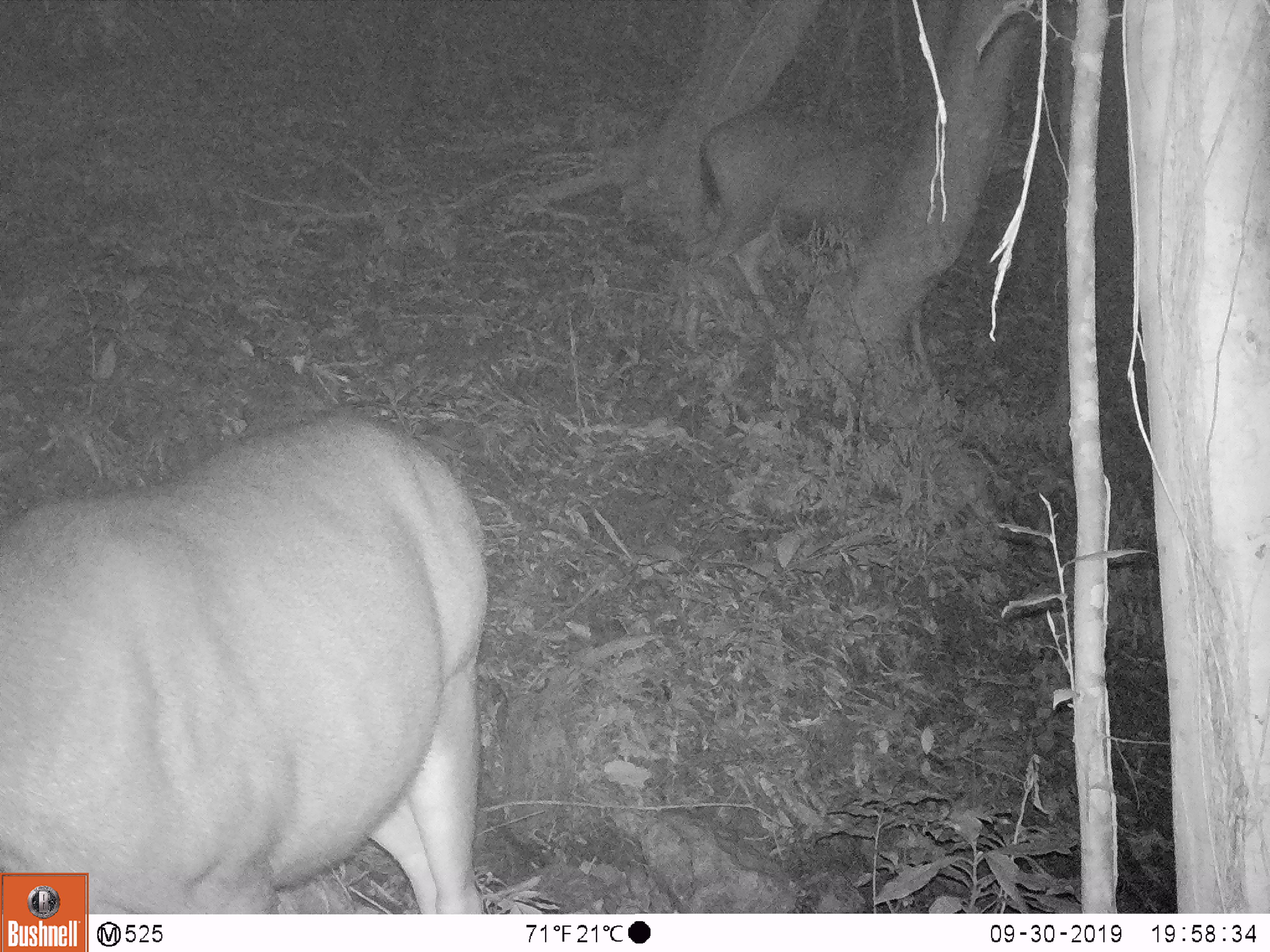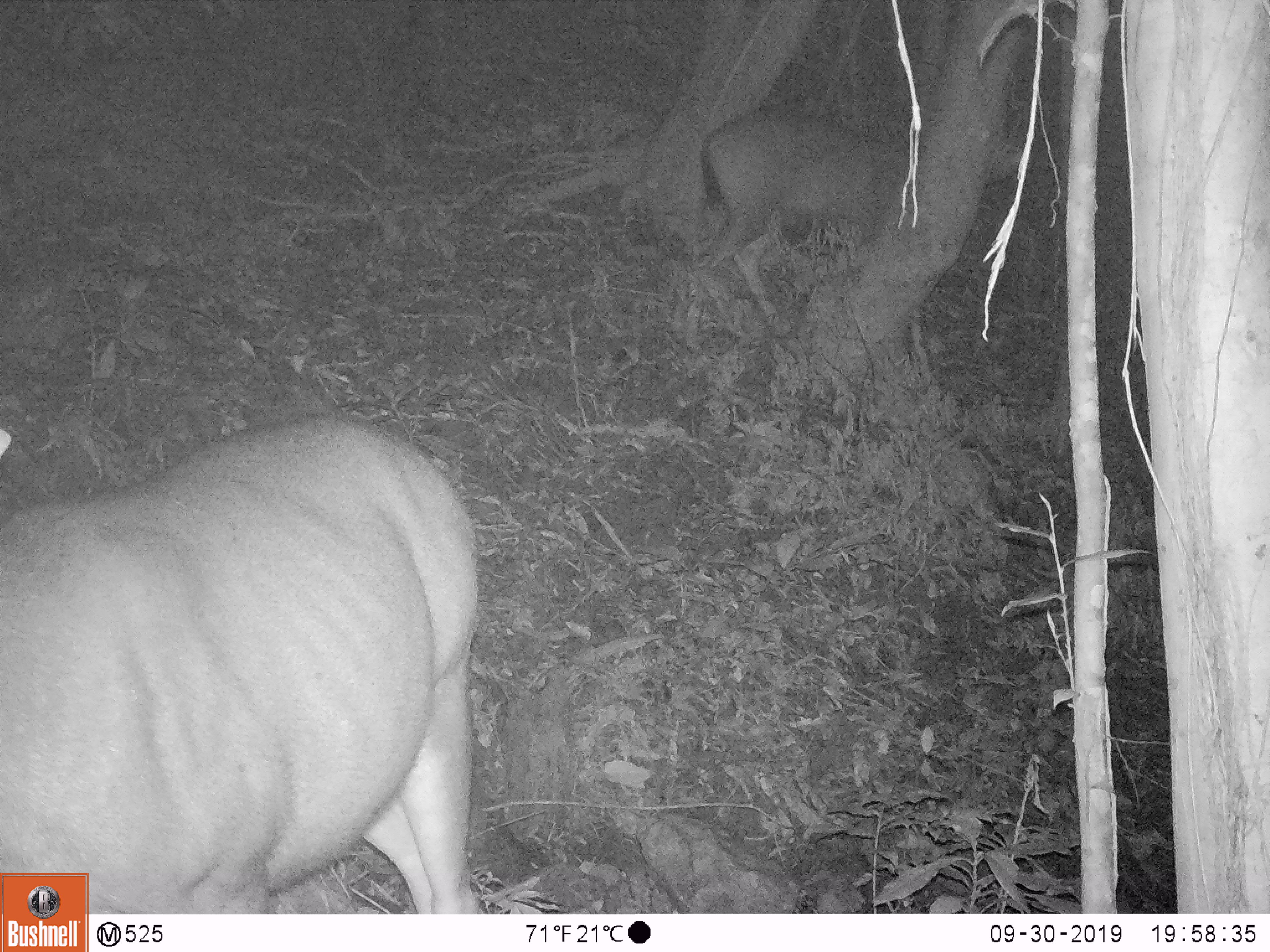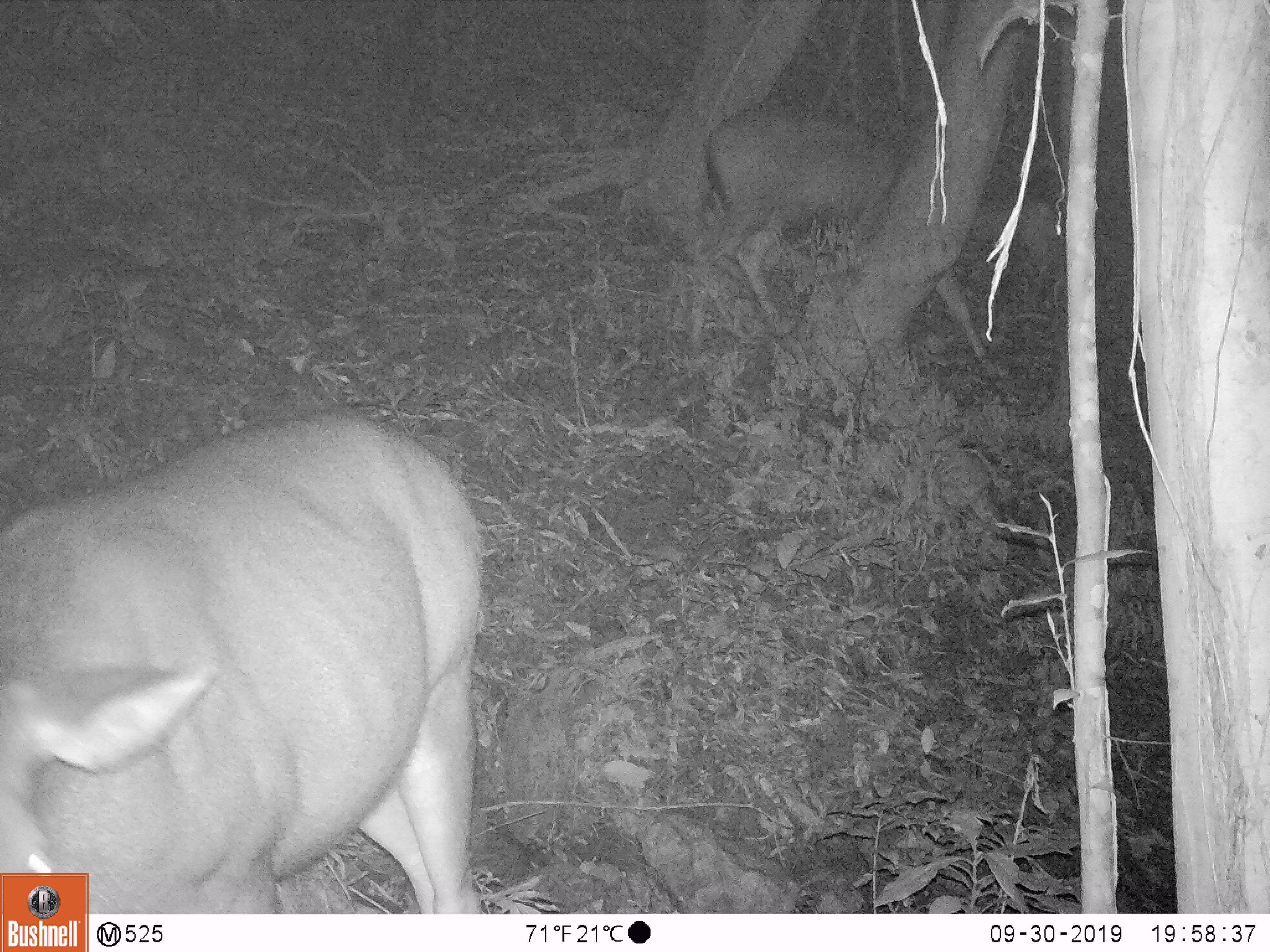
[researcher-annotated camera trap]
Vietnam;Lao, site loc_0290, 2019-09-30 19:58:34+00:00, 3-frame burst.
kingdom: Animalia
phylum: Chordata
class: Mammalia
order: Artiodactyla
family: Cervidae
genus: Rusa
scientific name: Rusa unicolor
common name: sambar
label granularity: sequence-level